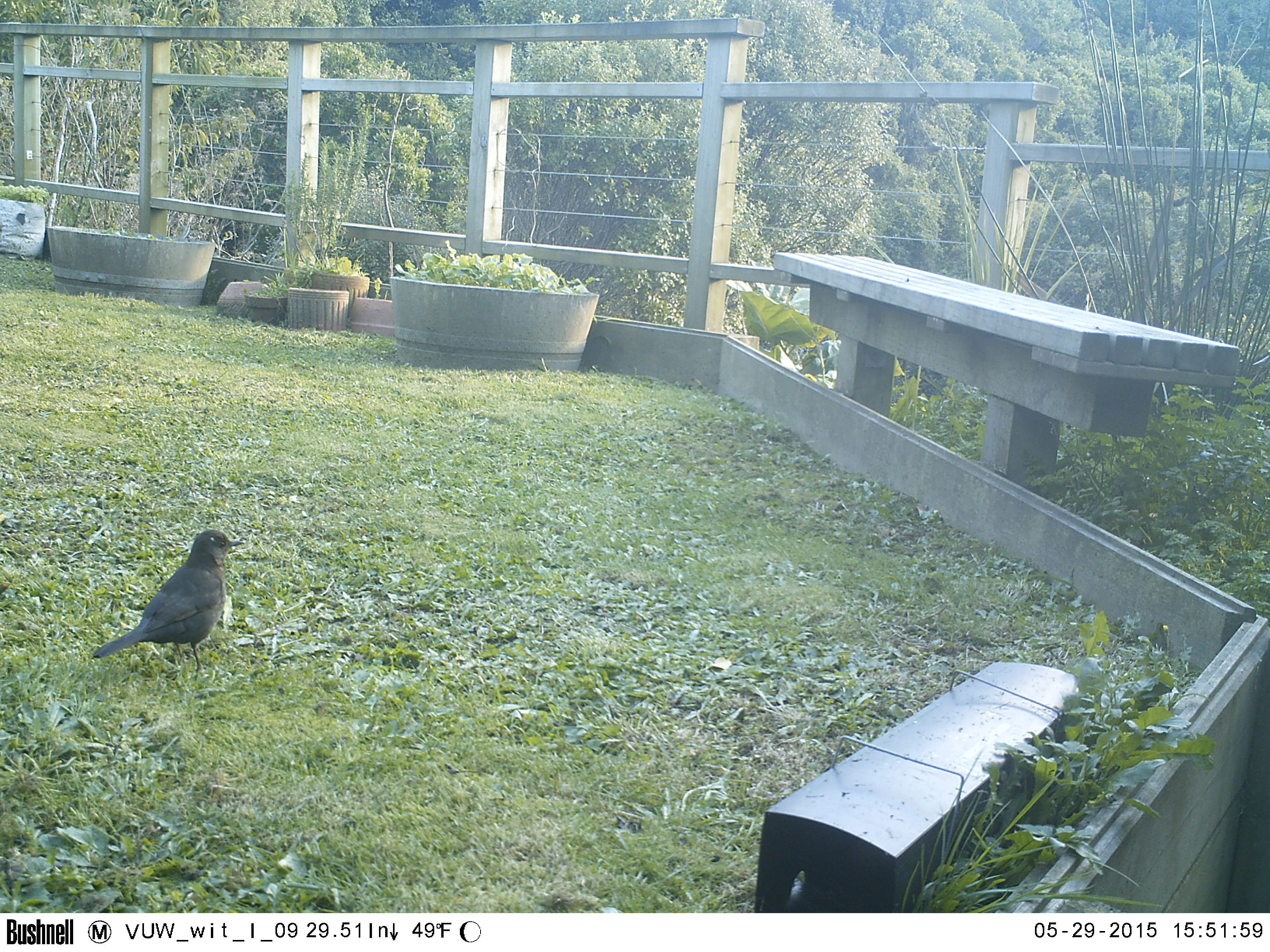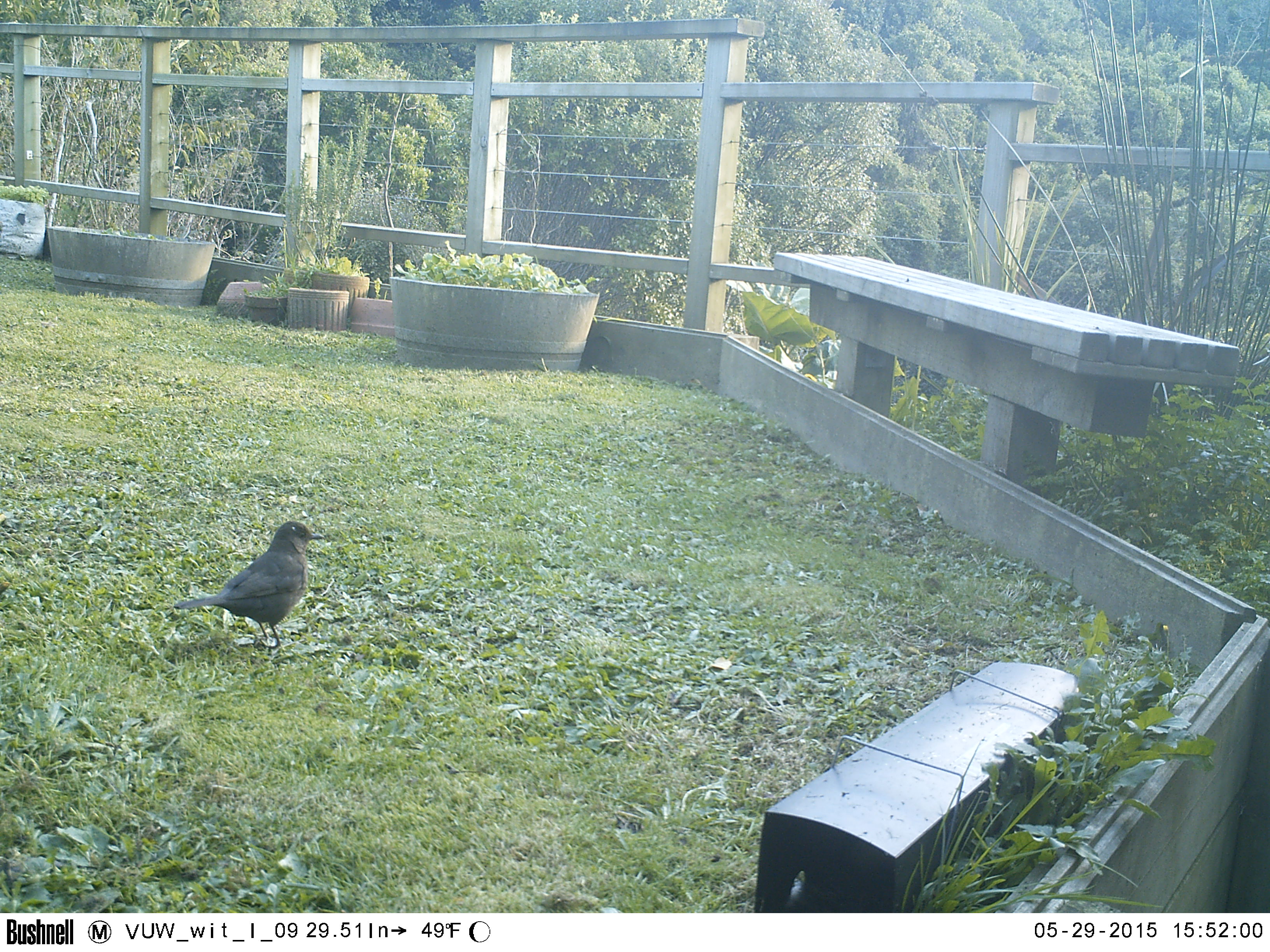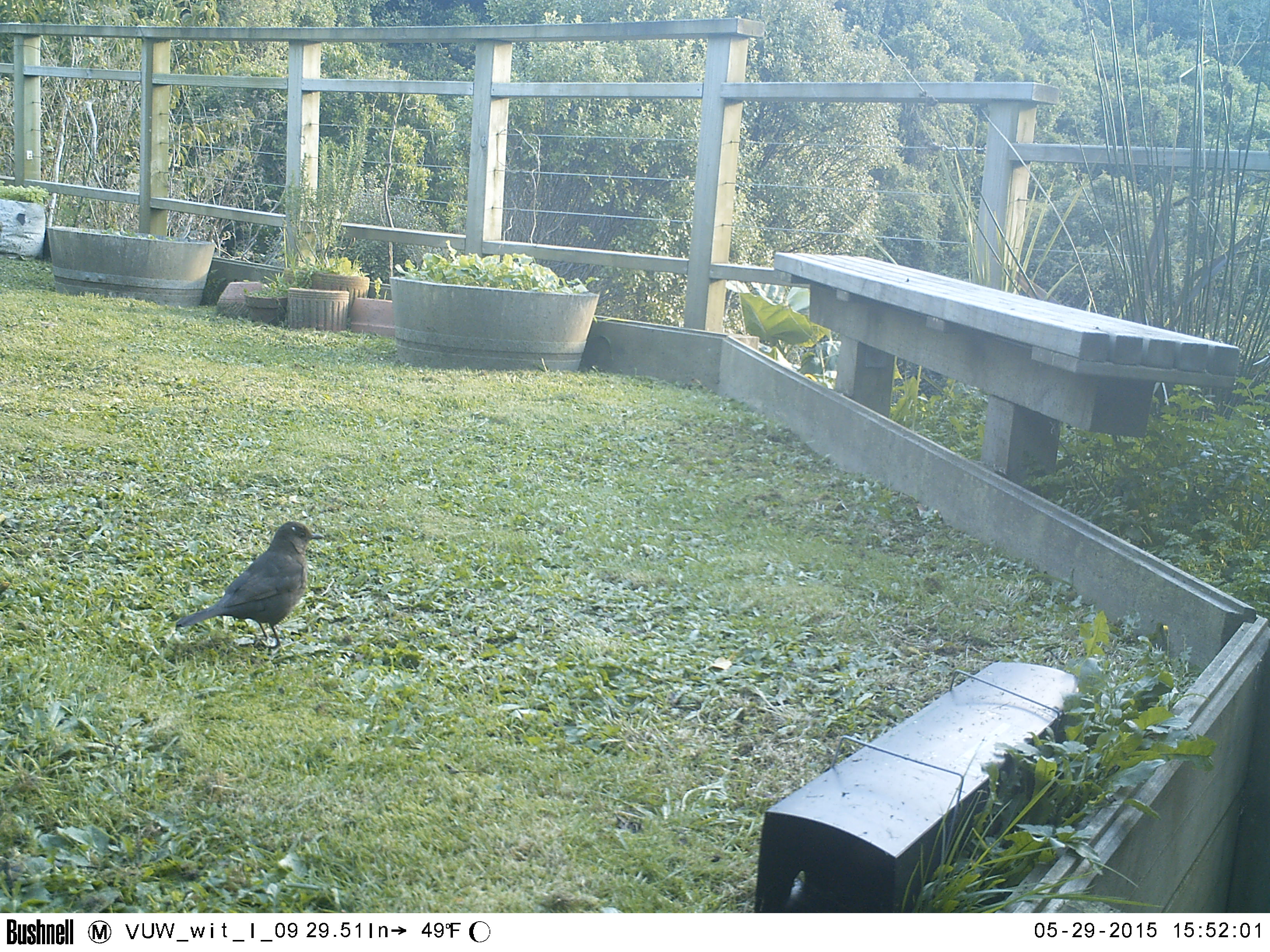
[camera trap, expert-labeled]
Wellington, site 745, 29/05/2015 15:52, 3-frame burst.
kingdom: Animalia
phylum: Chordata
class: Aves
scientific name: Aves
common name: bird